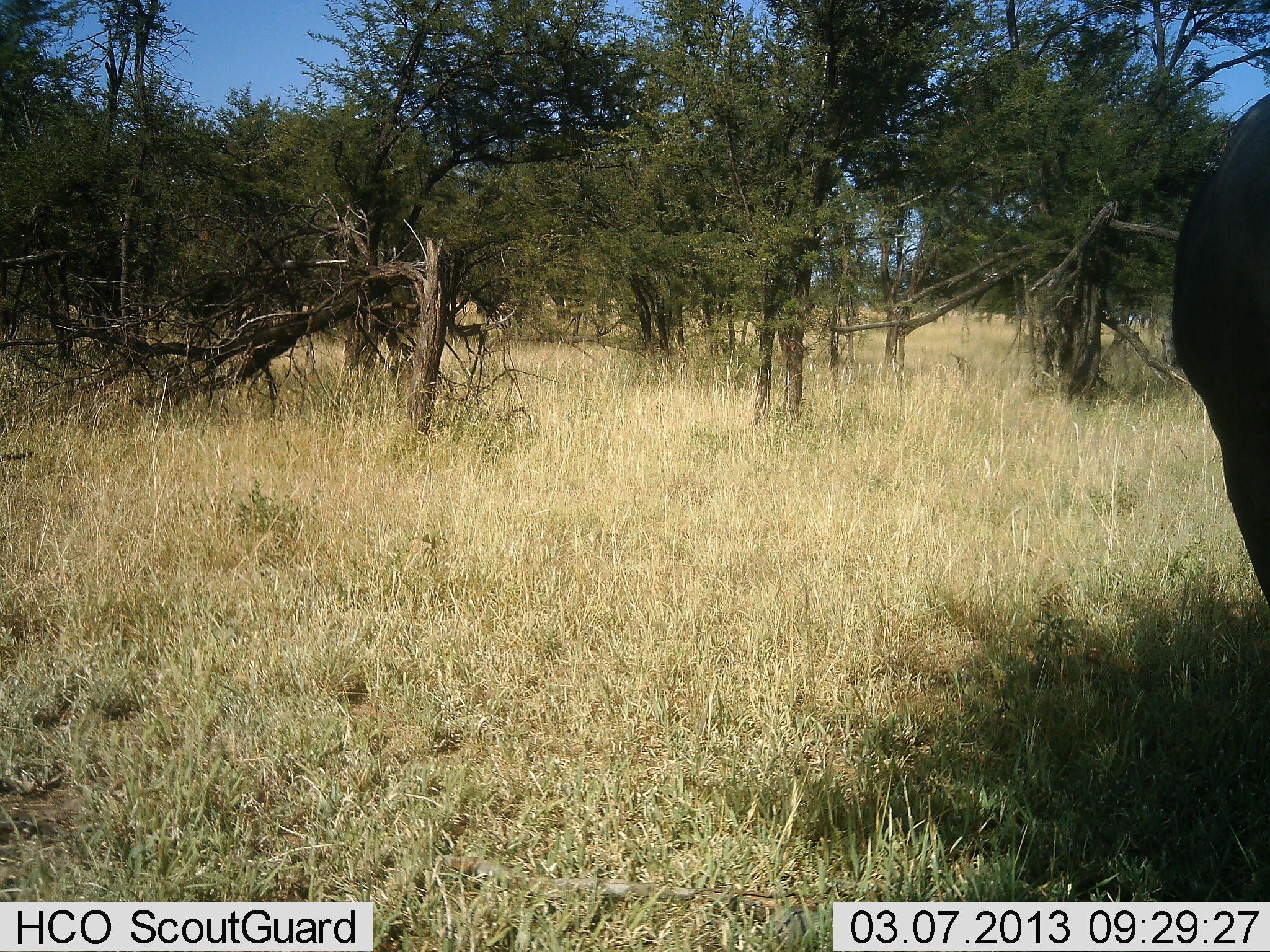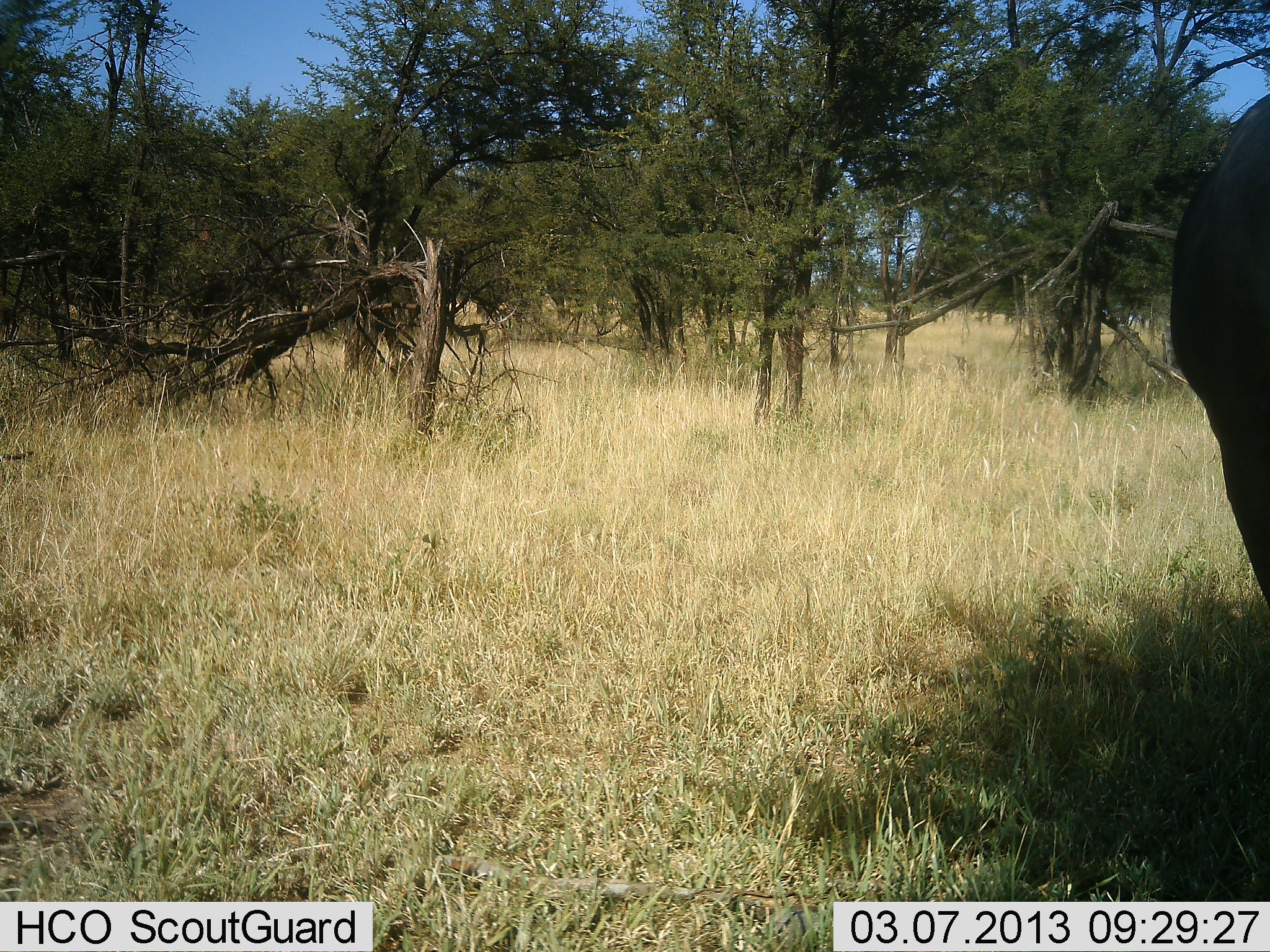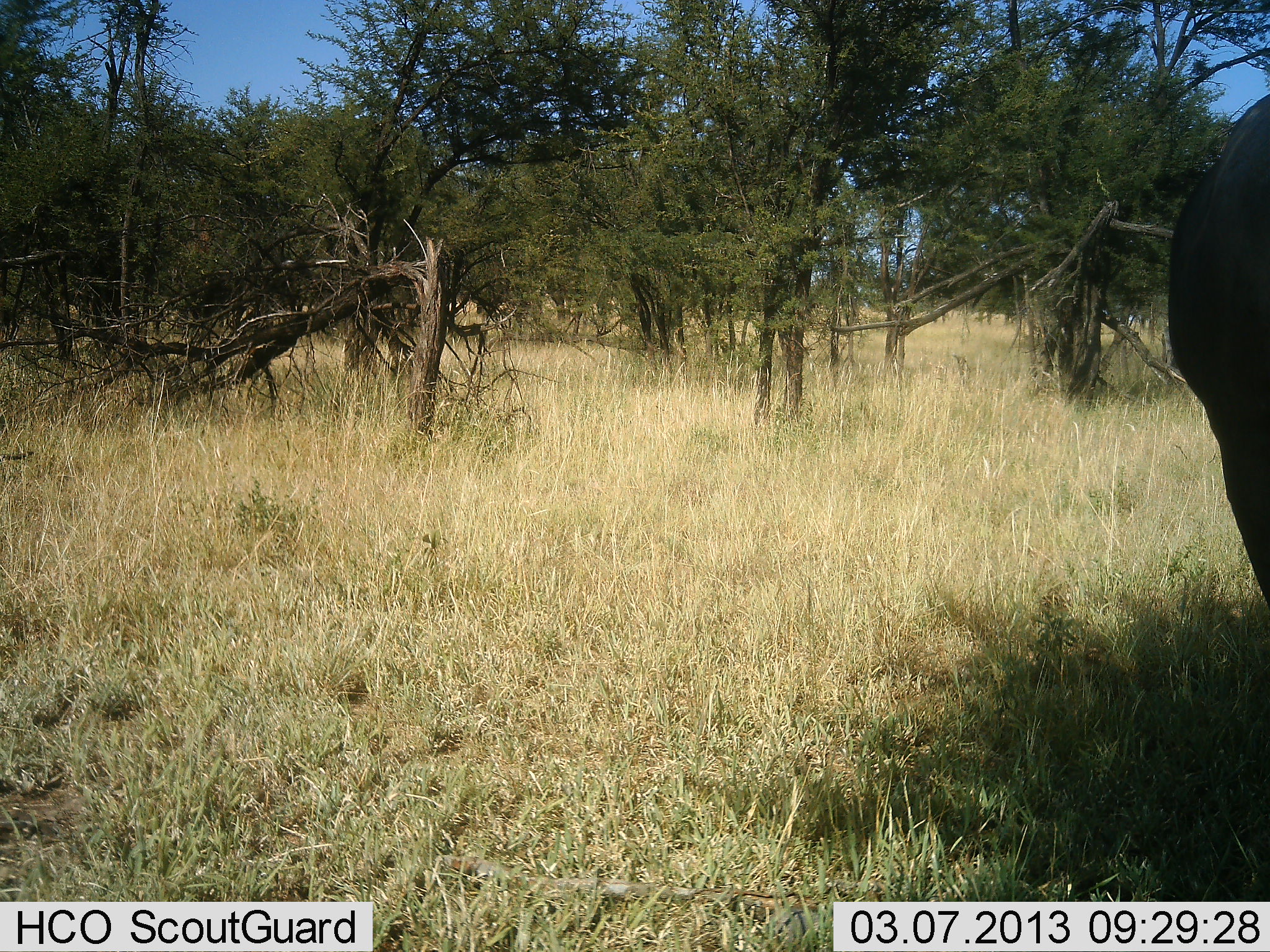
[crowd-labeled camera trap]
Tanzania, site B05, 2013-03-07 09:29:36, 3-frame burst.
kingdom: Animalia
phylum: Chordata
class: Mammalia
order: Artiodactyla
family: Bovidae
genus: Syncerus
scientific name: Syncerus caffer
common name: cape buffalo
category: buffalo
Buffalo (cape buffalo) (Syncerus caffer), count 1. Behavior (volunteer vote fractions): standing 80%, resting 0%, moving 0%, interacting 0%. Young present (vote fraction): 0%. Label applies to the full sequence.